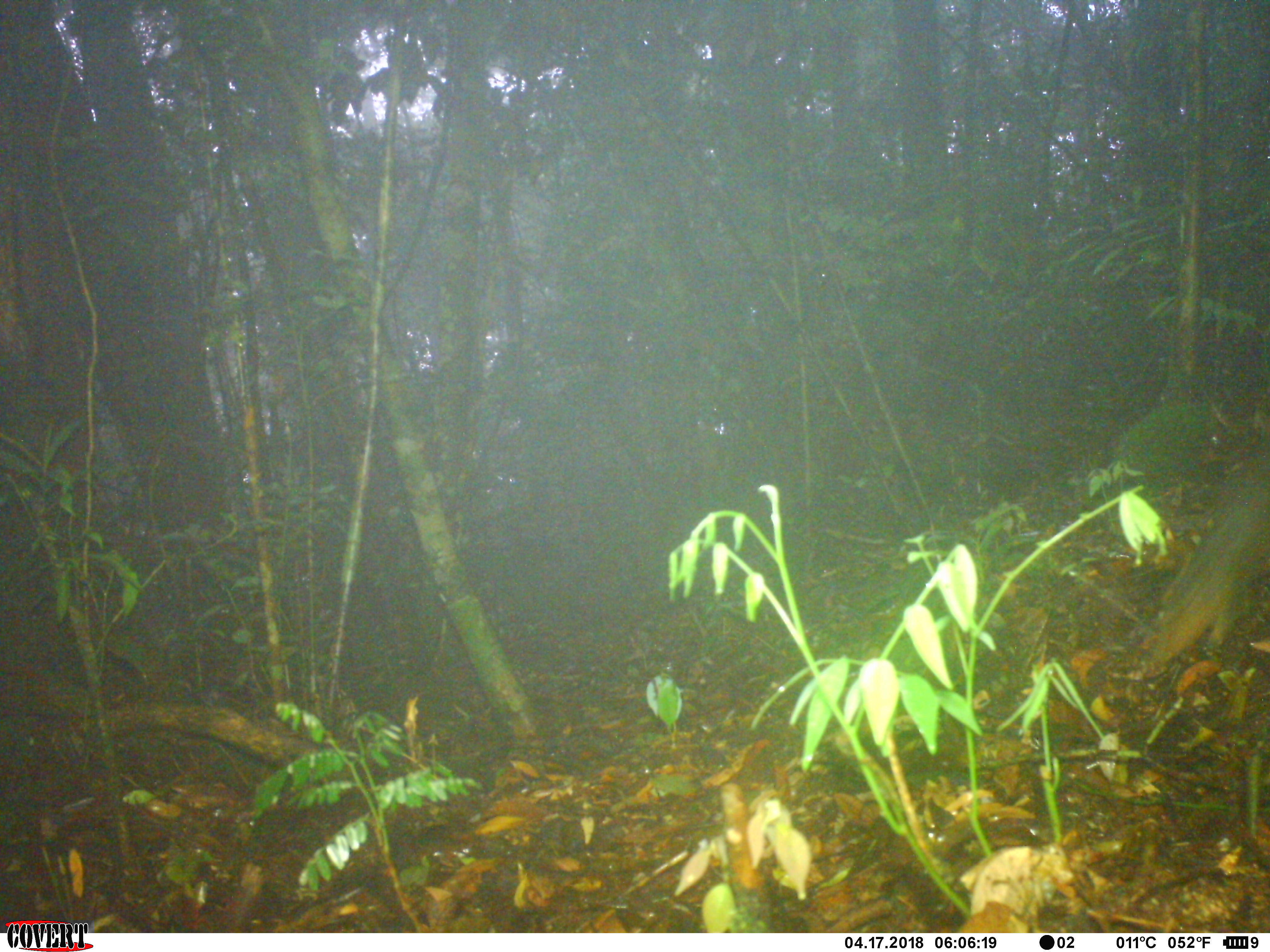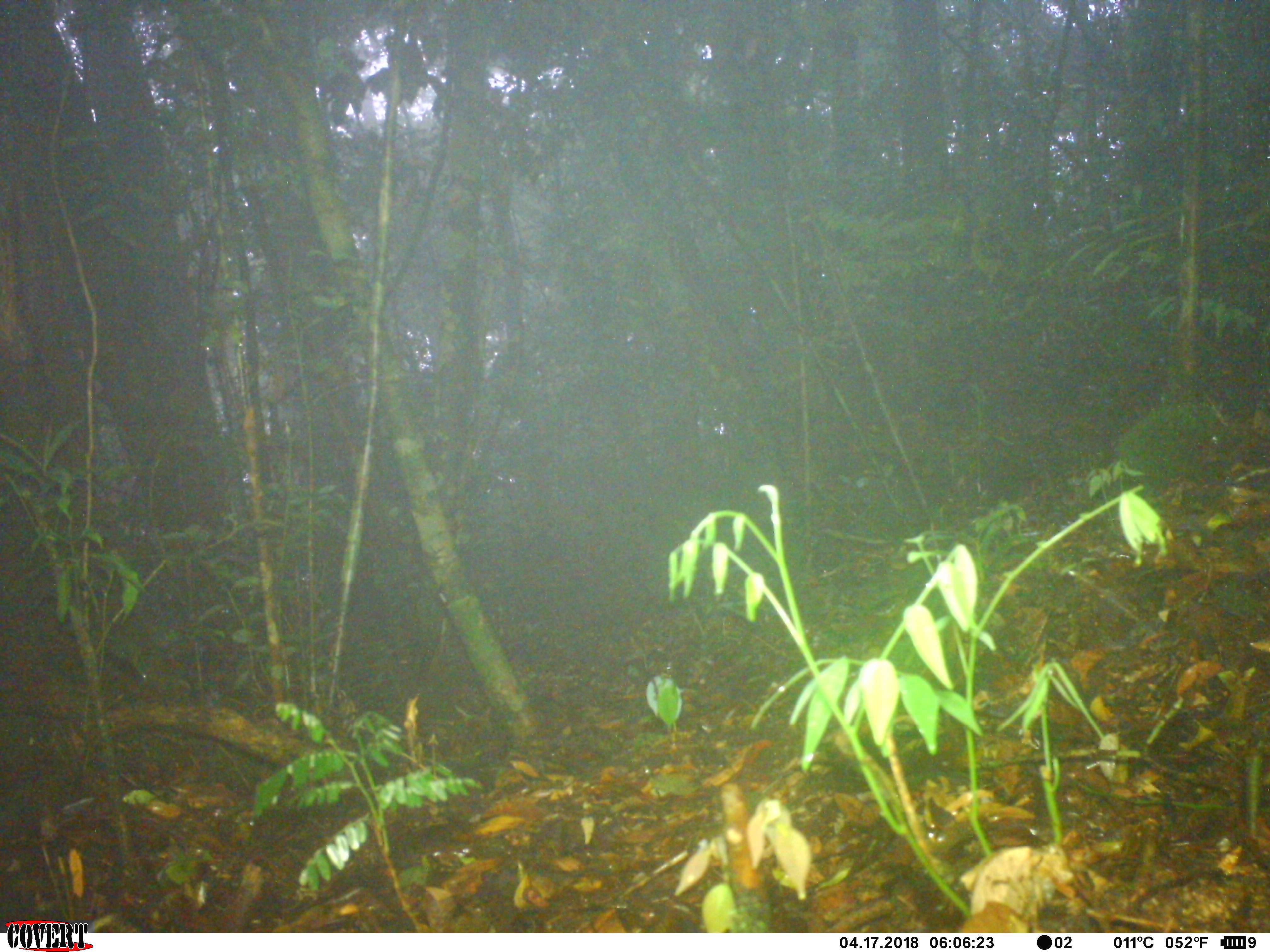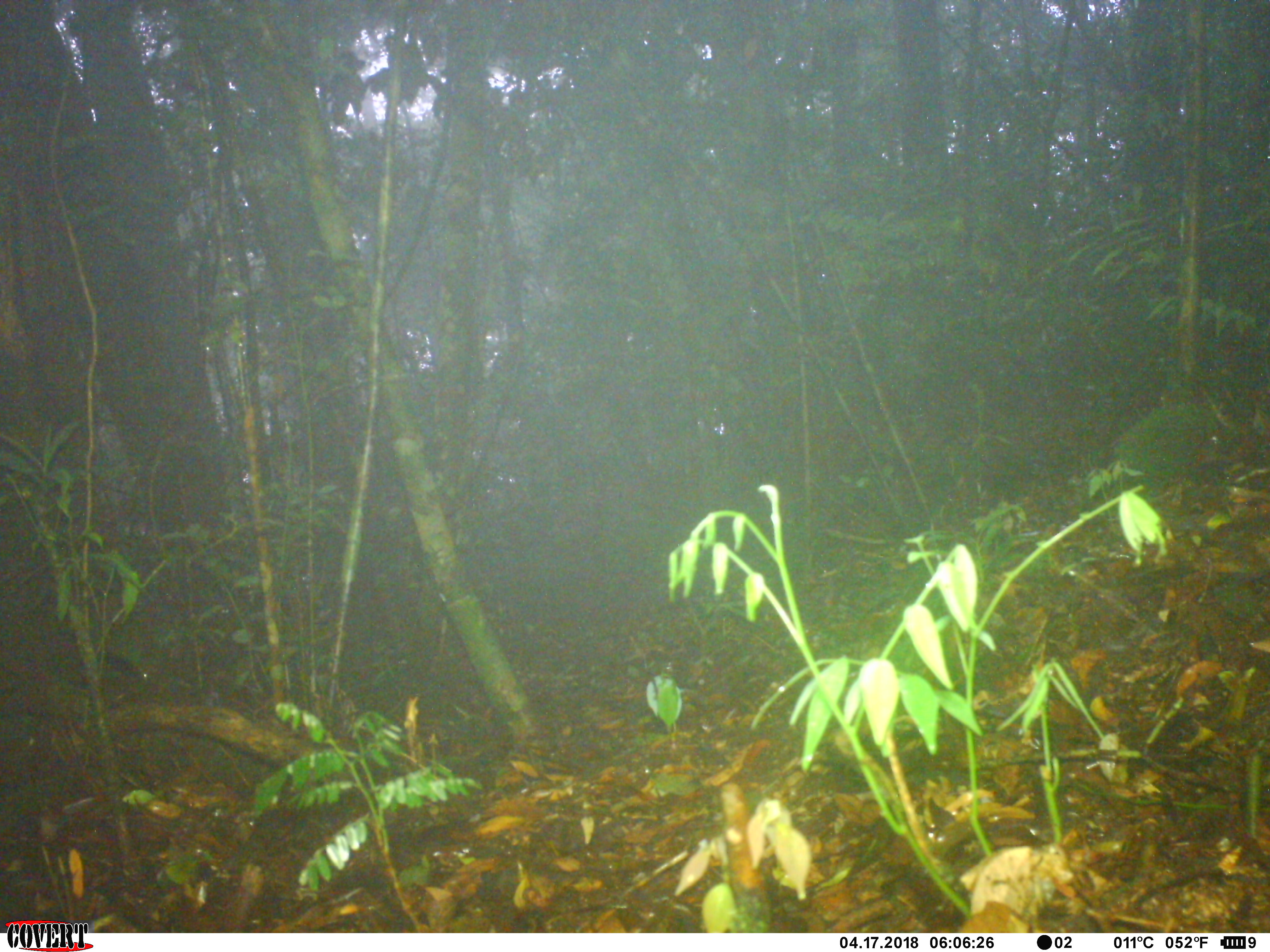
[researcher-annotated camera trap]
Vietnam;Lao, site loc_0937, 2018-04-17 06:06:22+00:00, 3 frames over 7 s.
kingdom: Animalia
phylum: Chordata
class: Mammalia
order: Rodentia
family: Sciuridae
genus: Dremomys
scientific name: Dremomys rufigenis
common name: red-cheeked squirrel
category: red cheeked squirrel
Red cheeked squirrel (red-cheeked squirrel) (Dremomys rufigenis). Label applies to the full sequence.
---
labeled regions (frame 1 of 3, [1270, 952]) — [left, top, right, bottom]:
red cheeked squirrel: [1143, 438, 1269, 668]